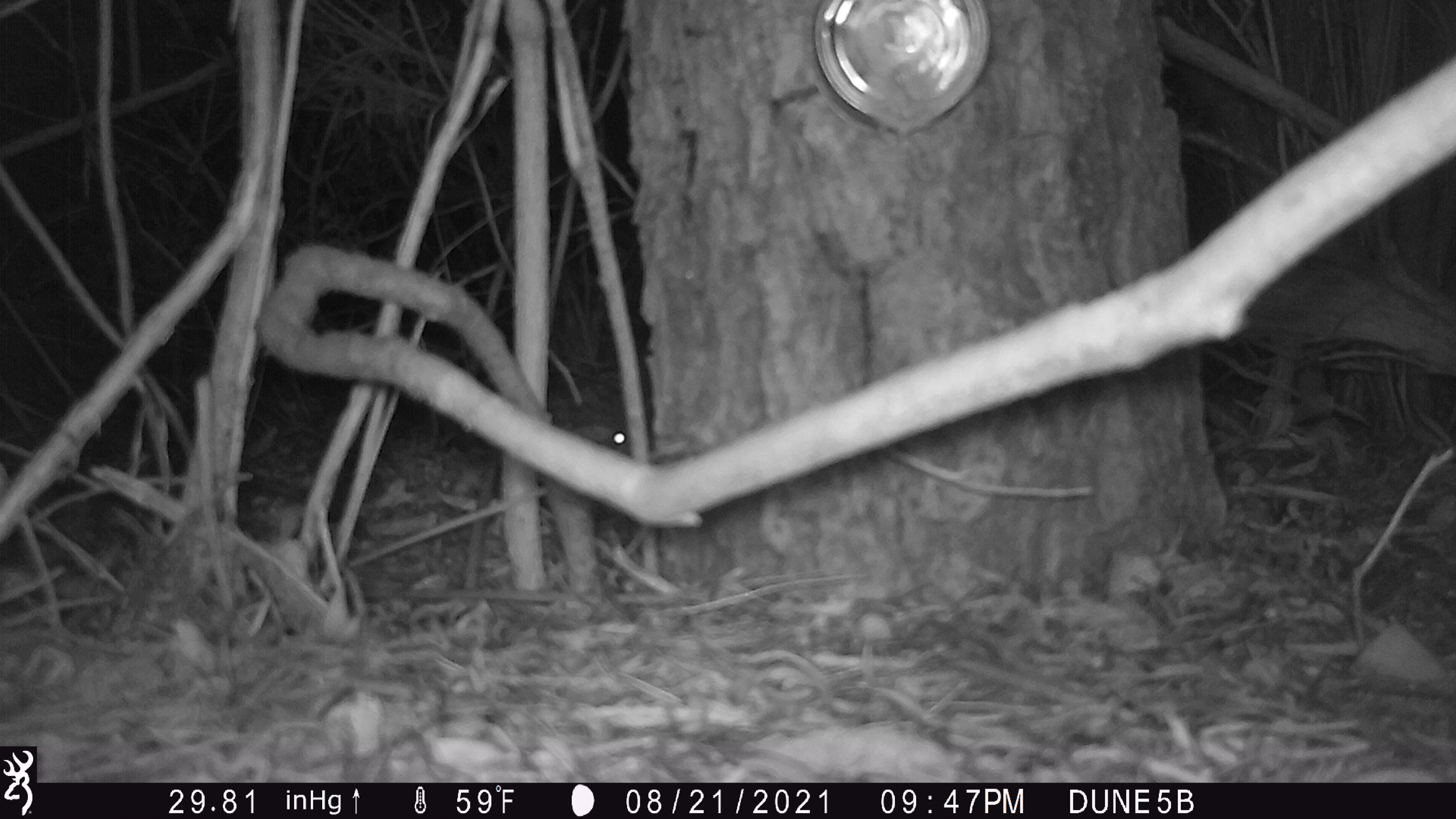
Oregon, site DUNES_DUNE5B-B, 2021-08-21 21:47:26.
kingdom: Animalia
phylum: Chordata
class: Mammalia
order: Rodentia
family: Cricetidae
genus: Neotoma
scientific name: Neotoma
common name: woodrats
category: neotoma species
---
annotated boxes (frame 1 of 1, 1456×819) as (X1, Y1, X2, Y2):
neotoma species: (539, 388, 648, 458)